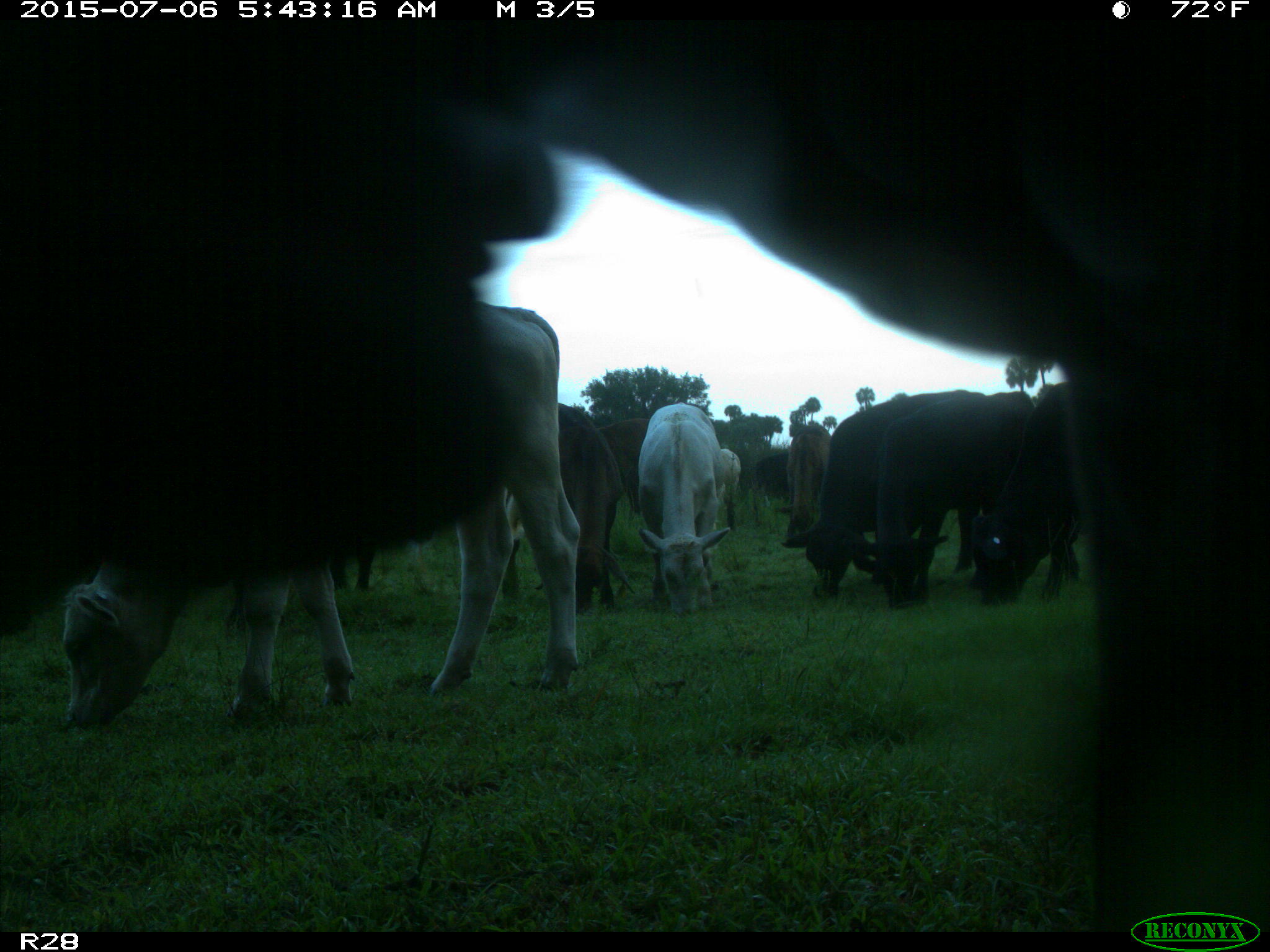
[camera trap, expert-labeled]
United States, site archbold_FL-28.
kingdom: Animalia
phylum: Chordata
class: Mammalia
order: Artiodactyla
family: Bovidae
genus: Bos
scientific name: Bos taurus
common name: domestic cow